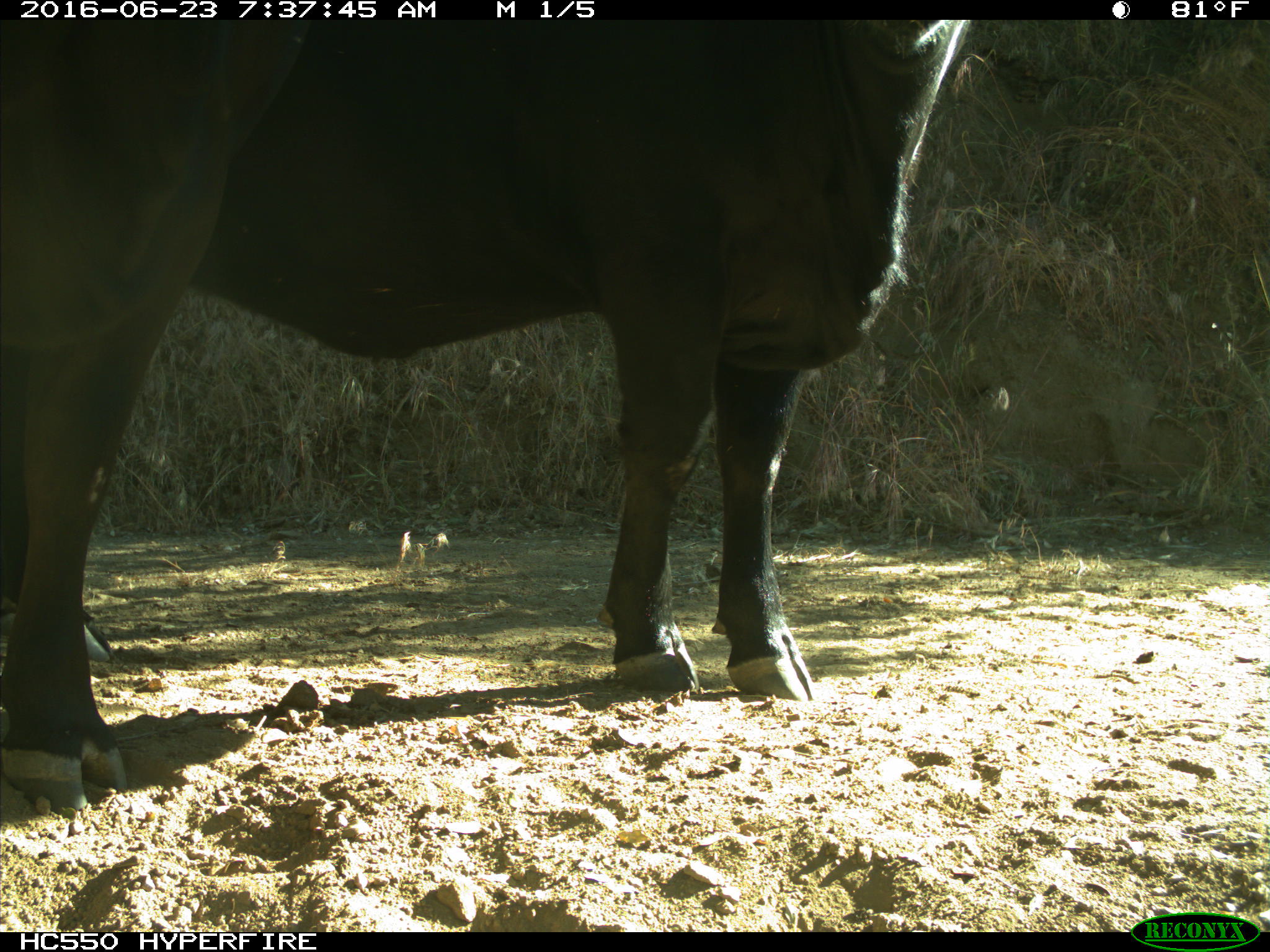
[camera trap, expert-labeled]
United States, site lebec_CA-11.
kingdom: Animalia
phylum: Chordata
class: Mammalia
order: Artiodactyla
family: Bovidae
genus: Bos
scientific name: Bos taurus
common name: domestic cow